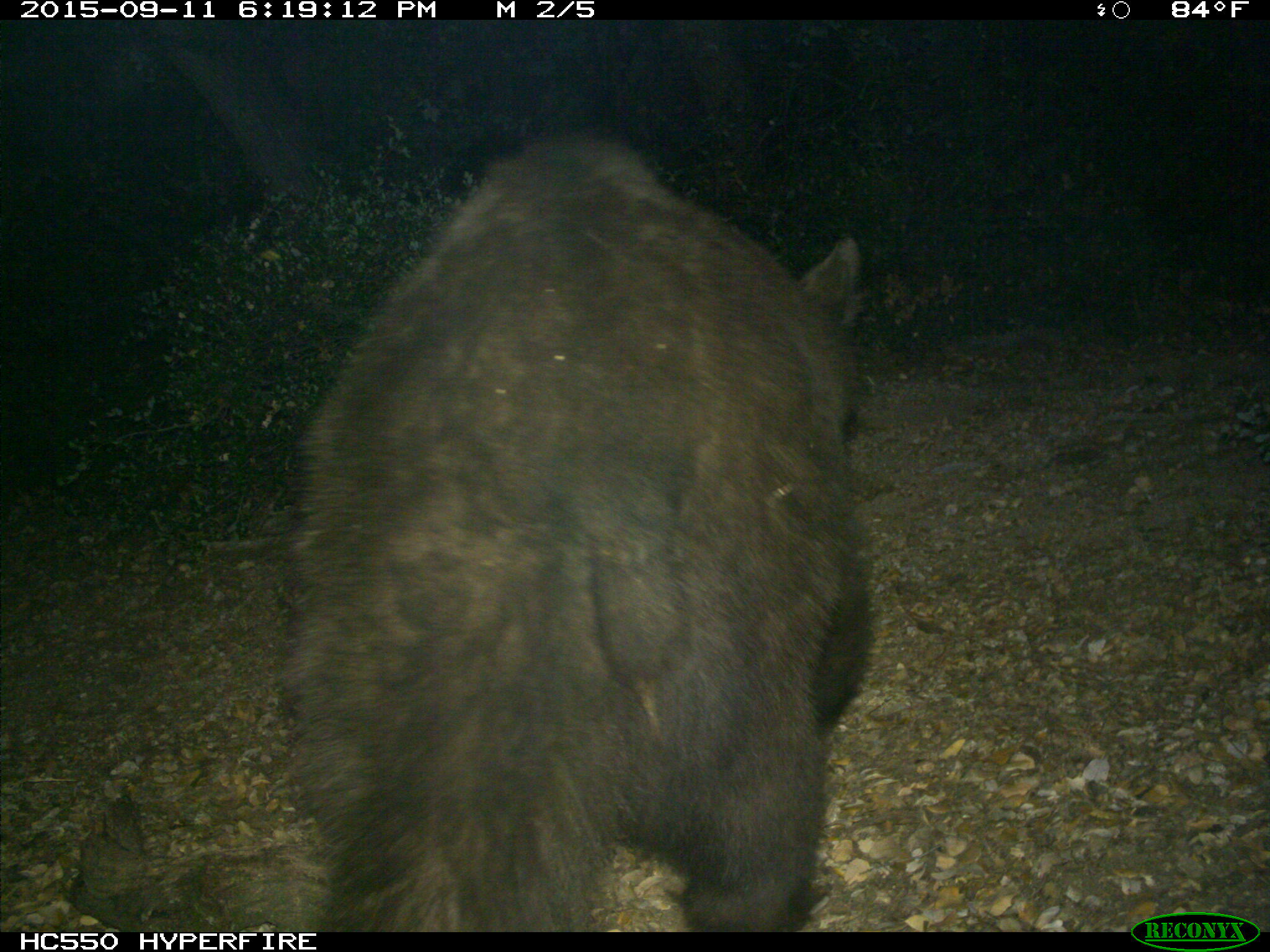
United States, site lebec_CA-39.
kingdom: Animalia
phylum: Chordata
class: Mammalia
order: Carnivora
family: Ursidae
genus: Ursus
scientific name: Ursus americanus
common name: american black bear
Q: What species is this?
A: Ursus americanus (american black bear).